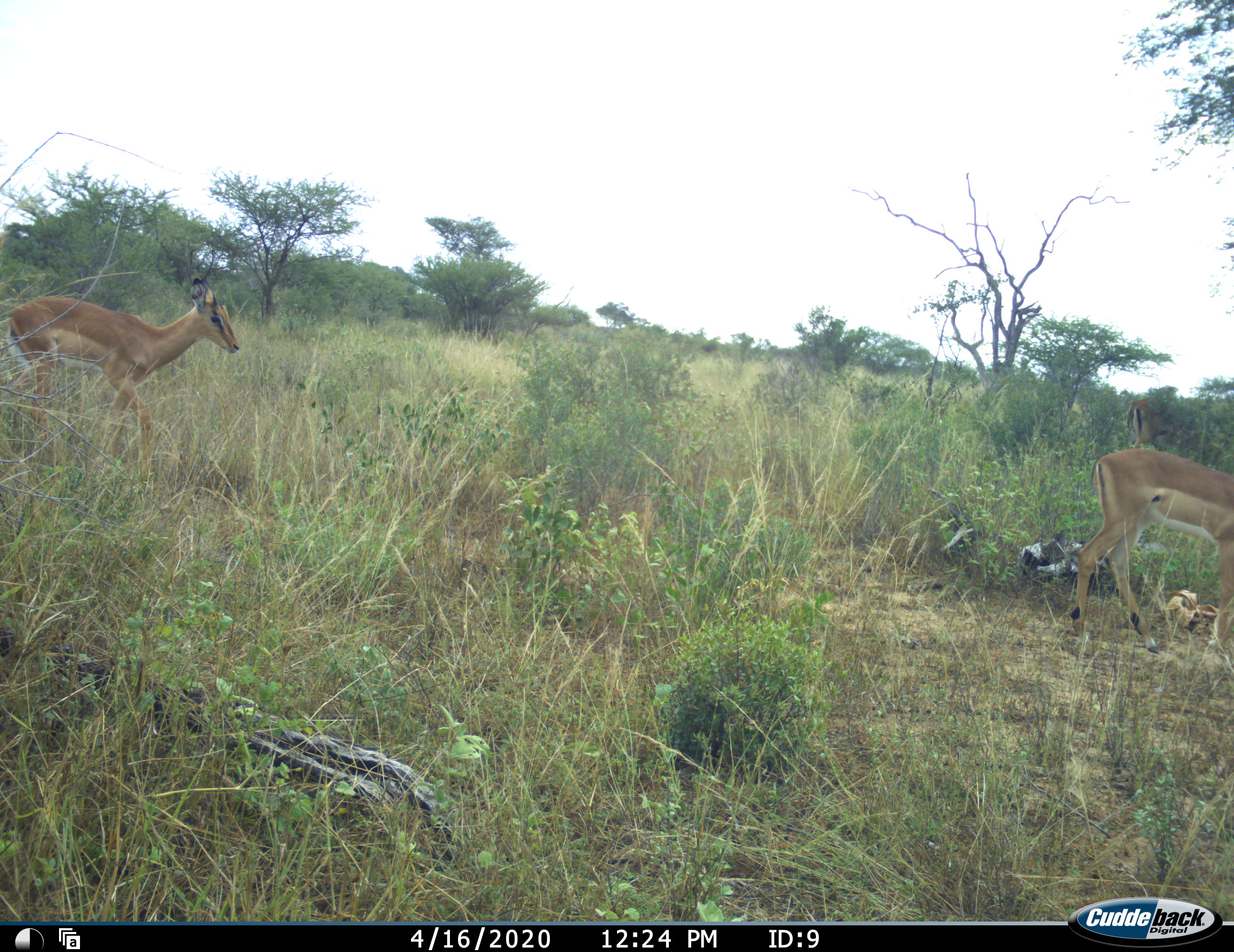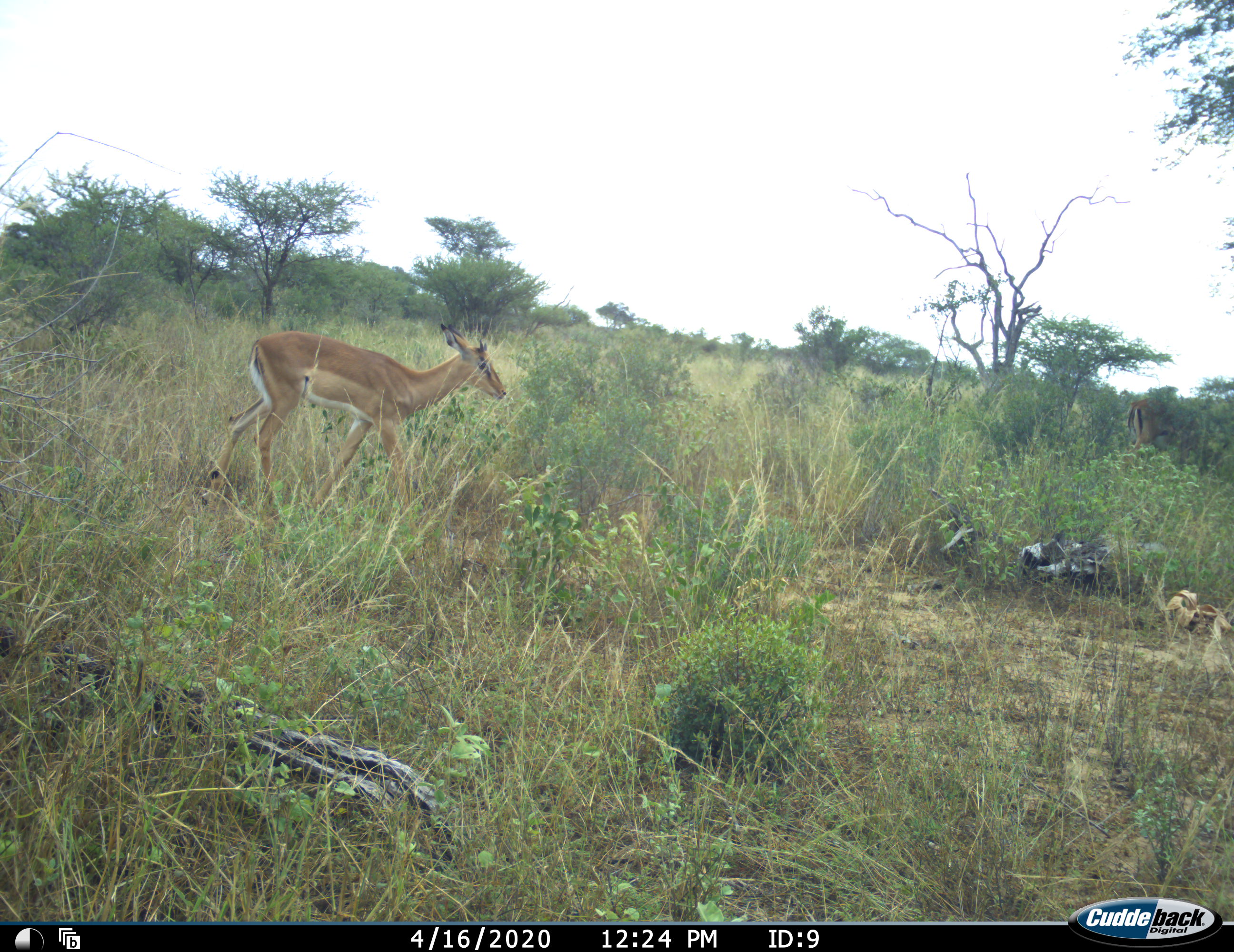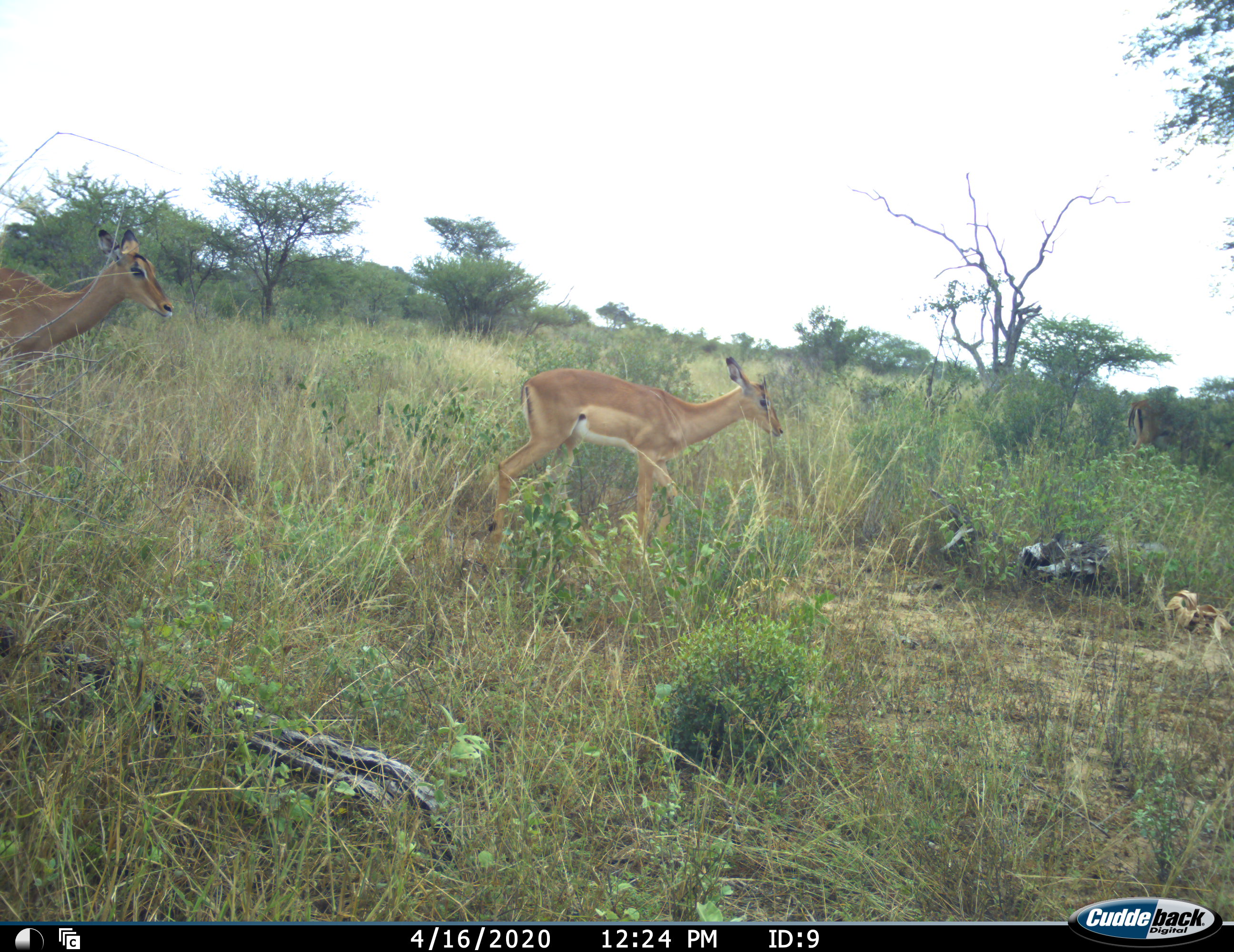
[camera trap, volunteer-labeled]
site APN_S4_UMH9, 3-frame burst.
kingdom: Animalia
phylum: Chordata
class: Mammalia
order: Artiodactyla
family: Bovidae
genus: Aepyceros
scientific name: Aepyceros melampus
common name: impala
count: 3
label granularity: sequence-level